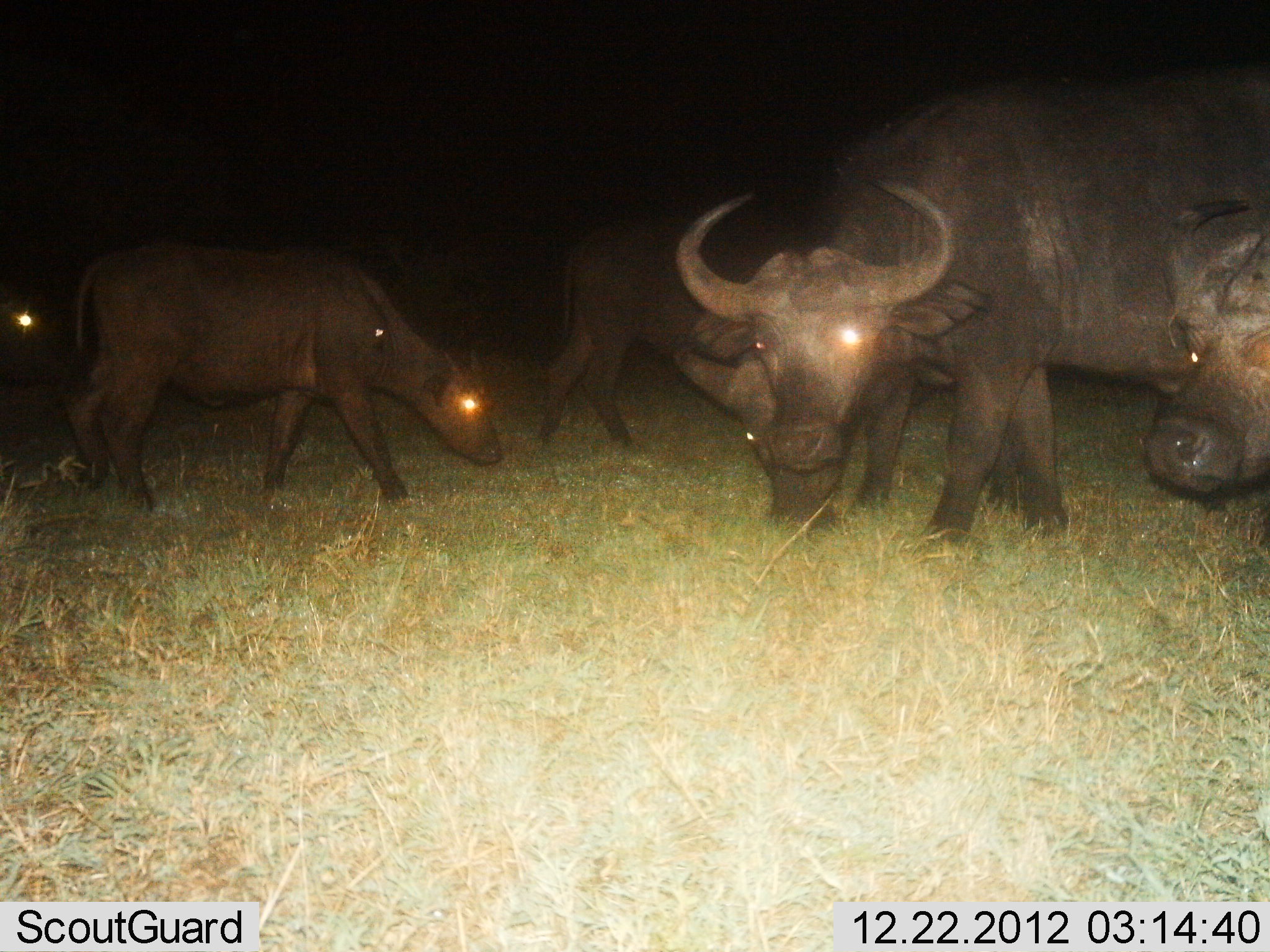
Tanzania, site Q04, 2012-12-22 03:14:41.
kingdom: Animalia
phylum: Chordata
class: Mammalia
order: Artiodactyla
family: Bovidae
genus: Syncerus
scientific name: Syncerus caffer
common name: cape buffalo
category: buffalo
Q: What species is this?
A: Buffalo (cape buffalo) (Syncerus caffer).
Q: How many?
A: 5.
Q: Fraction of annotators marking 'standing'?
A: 76%.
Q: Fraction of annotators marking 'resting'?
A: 0%.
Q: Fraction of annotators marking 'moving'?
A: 41%.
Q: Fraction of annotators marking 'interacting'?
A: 6%.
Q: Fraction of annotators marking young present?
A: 29%.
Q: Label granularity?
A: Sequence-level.